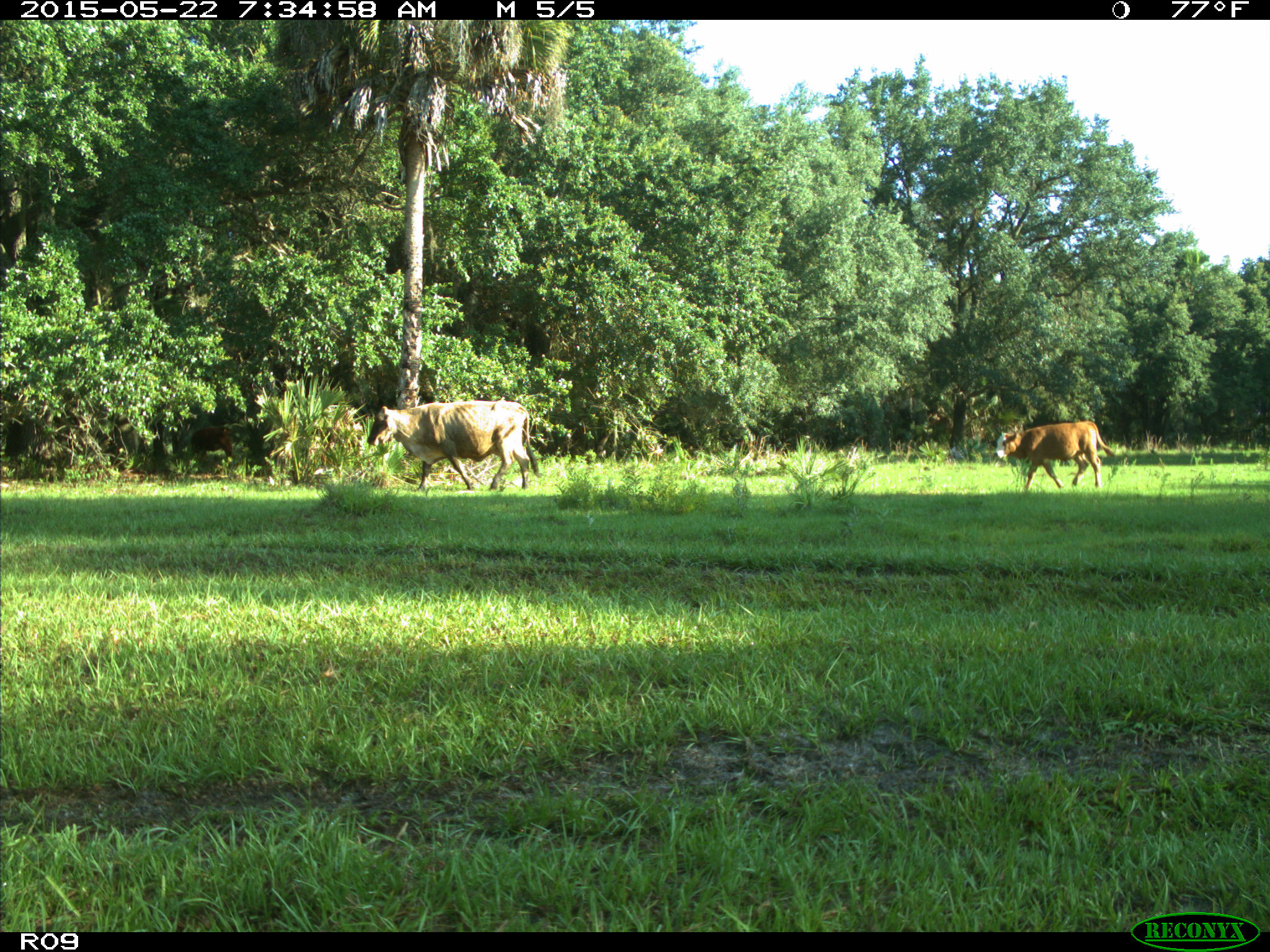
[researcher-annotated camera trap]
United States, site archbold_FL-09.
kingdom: Animalia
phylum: Chordata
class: Mammalia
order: Artiodactyla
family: Bovidae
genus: Bos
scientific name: Bos taurus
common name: domestic cow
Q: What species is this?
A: Bos taurus (domestic cow).